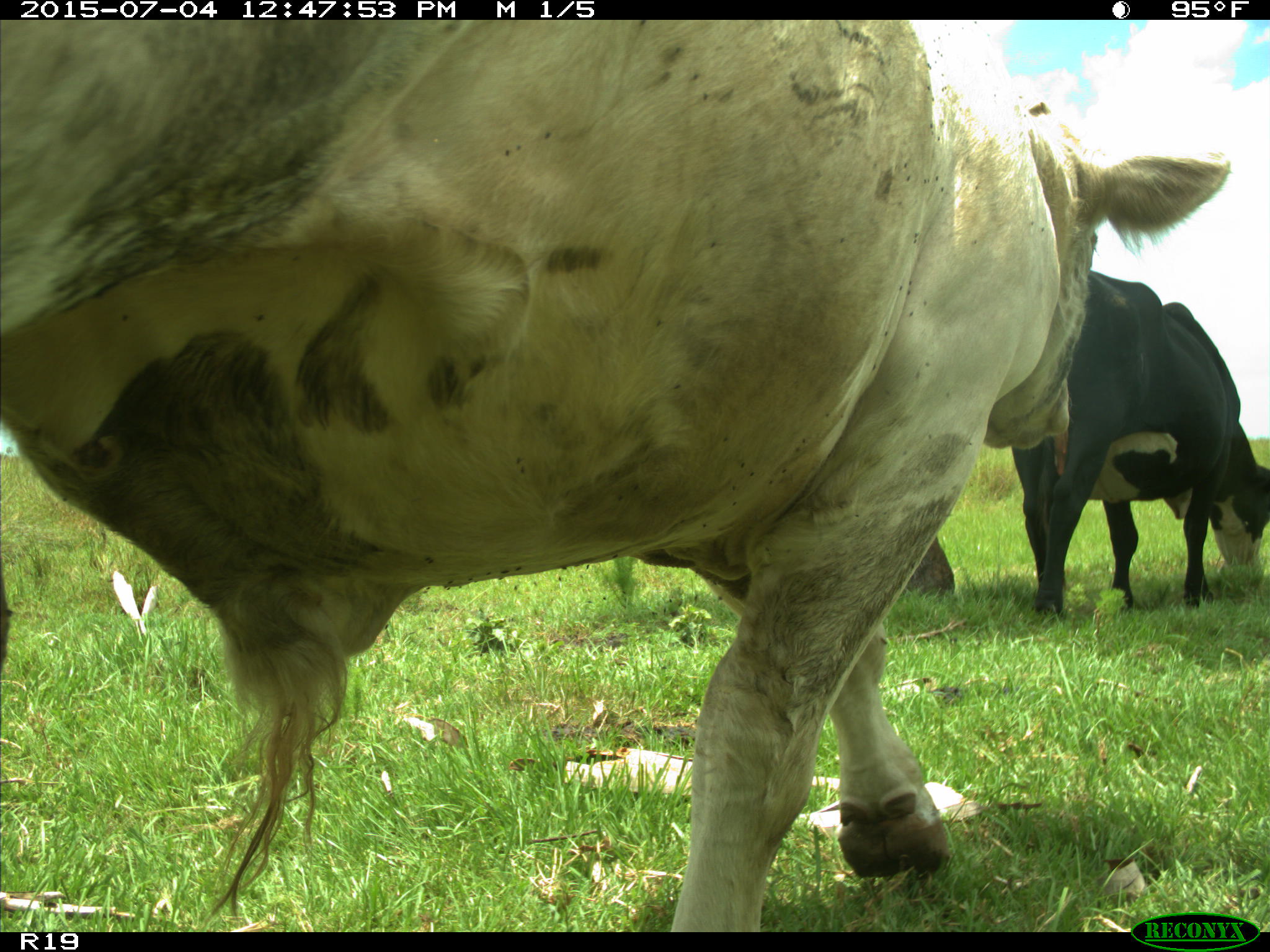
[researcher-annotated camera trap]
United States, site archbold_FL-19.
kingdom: Animalia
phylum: Chordata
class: Mammalia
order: Artiodactyla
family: Bovidae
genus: Bos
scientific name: Bos taurus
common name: domestic cow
Bos taurus (domestic cow).